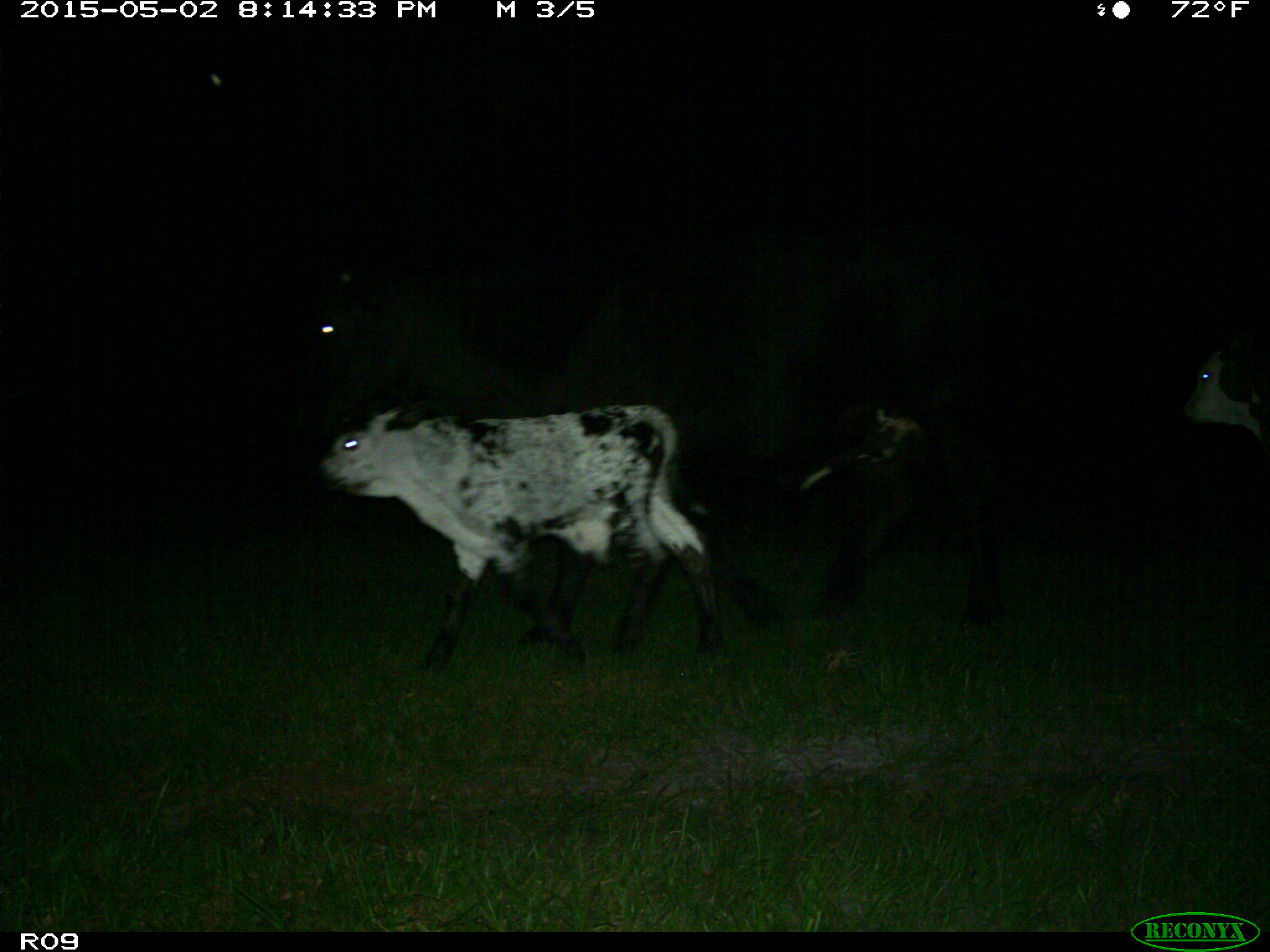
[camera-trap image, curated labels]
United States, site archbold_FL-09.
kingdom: Animalia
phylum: Chordata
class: Mammalia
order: Artiodactyla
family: Bovidae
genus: Bos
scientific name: Bos taurus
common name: domestic cow